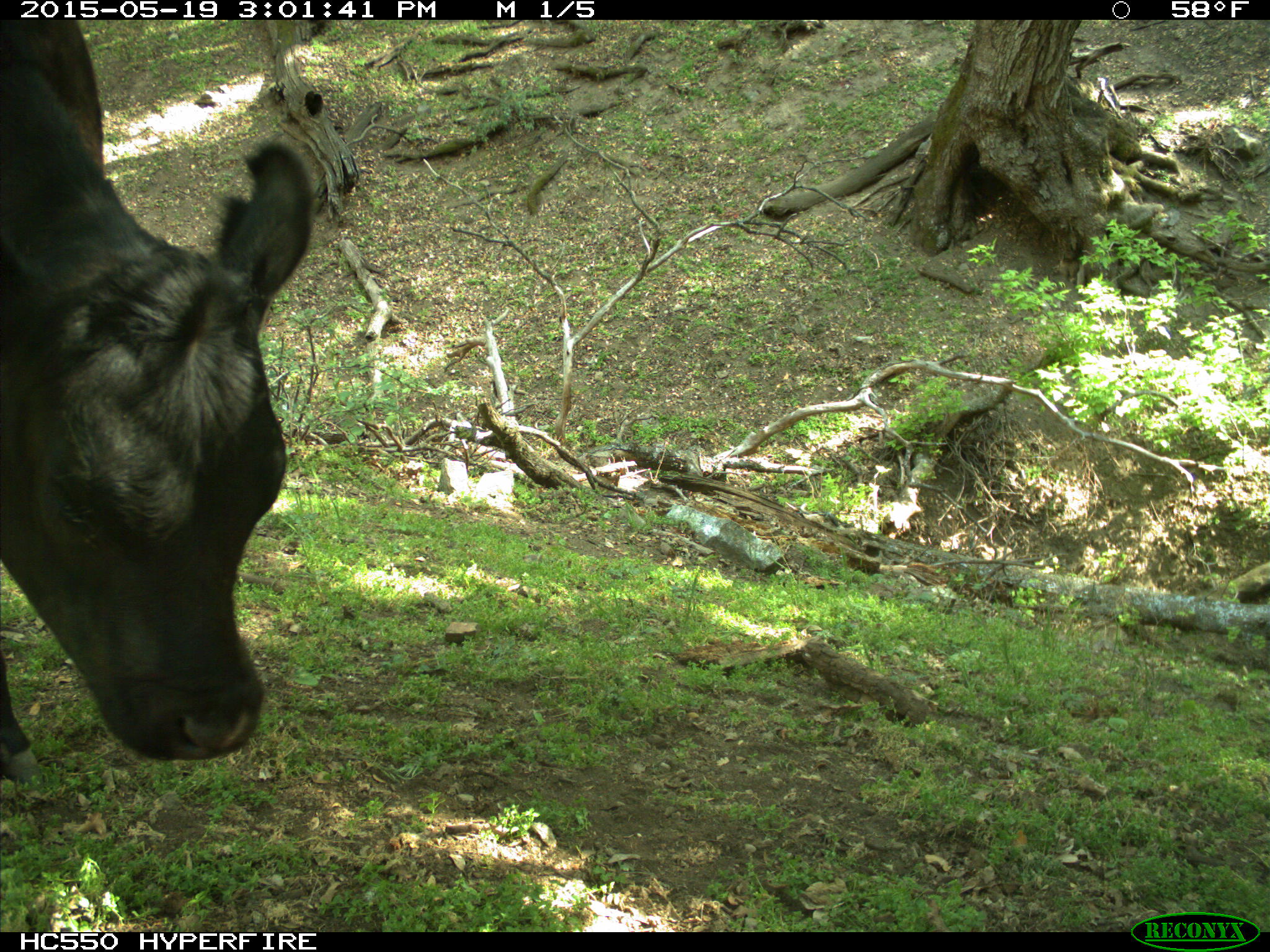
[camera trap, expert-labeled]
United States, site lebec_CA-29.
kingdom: Animalia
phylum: Chordata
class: Mammalia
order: Artiodactyla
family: Bovidae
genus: Bos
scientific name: Bos taurus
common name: domestic cow